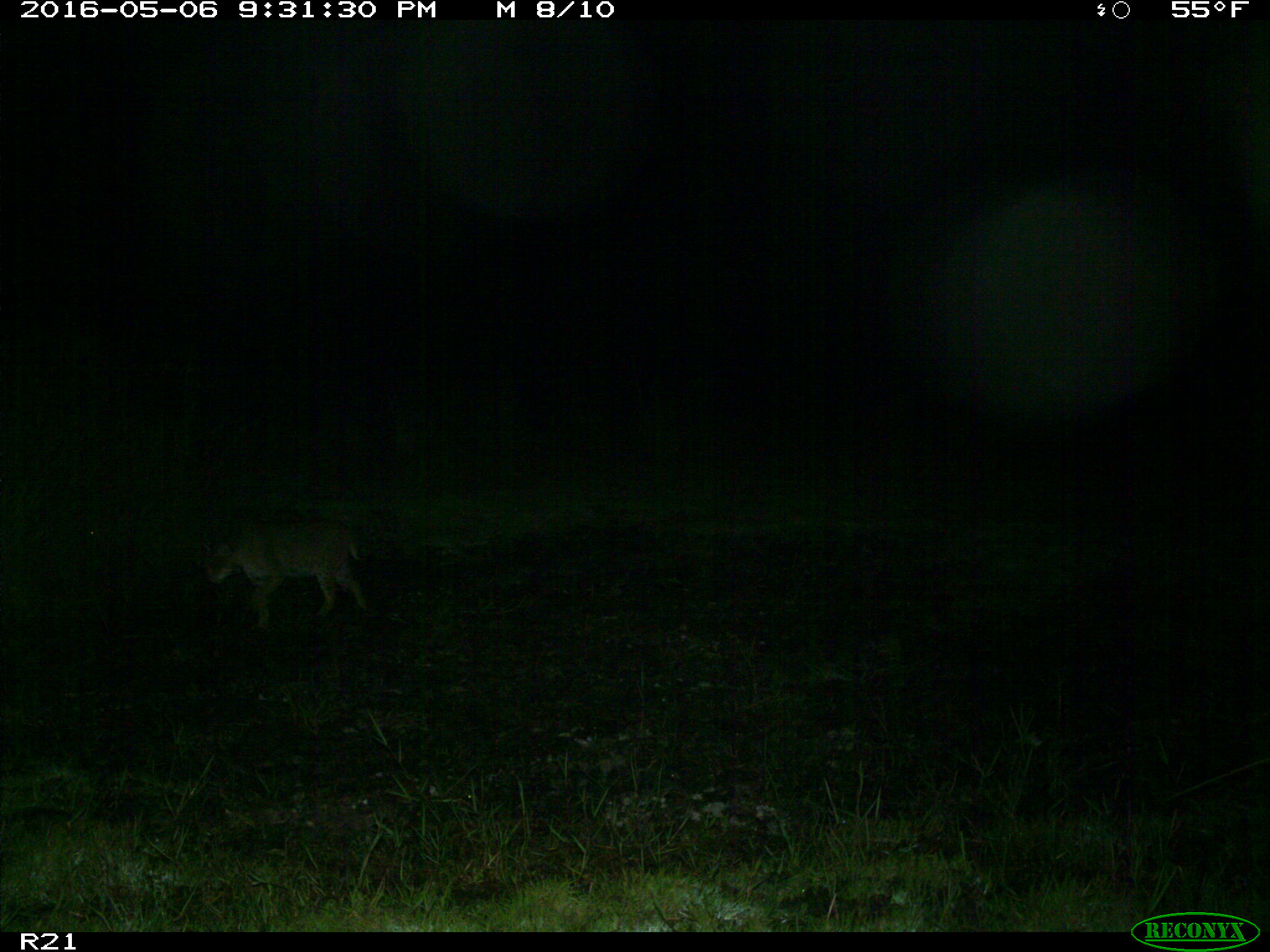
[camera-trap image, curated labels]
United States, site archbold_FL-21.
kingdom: Animalia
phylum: Chordata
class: Mammalia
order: Carnivora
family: Felidae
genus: Lynx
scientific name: Lynx rufus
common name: bobcat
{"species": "Lynx rufus (bobcat)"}